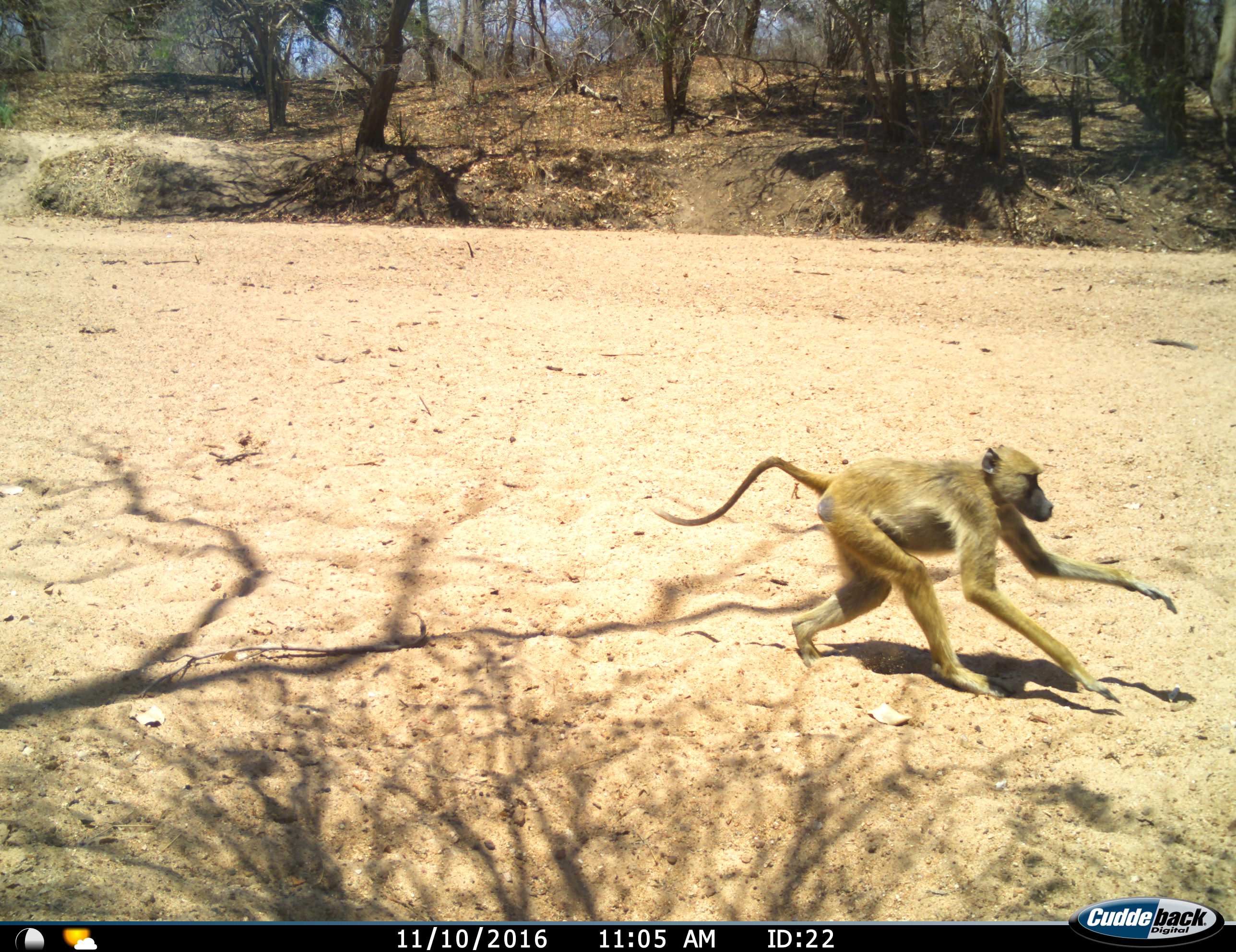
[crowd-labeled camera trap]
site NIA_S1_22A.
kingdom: Animalia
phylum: Chordata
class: Mammalia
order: Primates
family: Cercopithecidae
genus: Papio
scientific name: Papio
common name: baboon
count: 1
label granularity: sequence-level